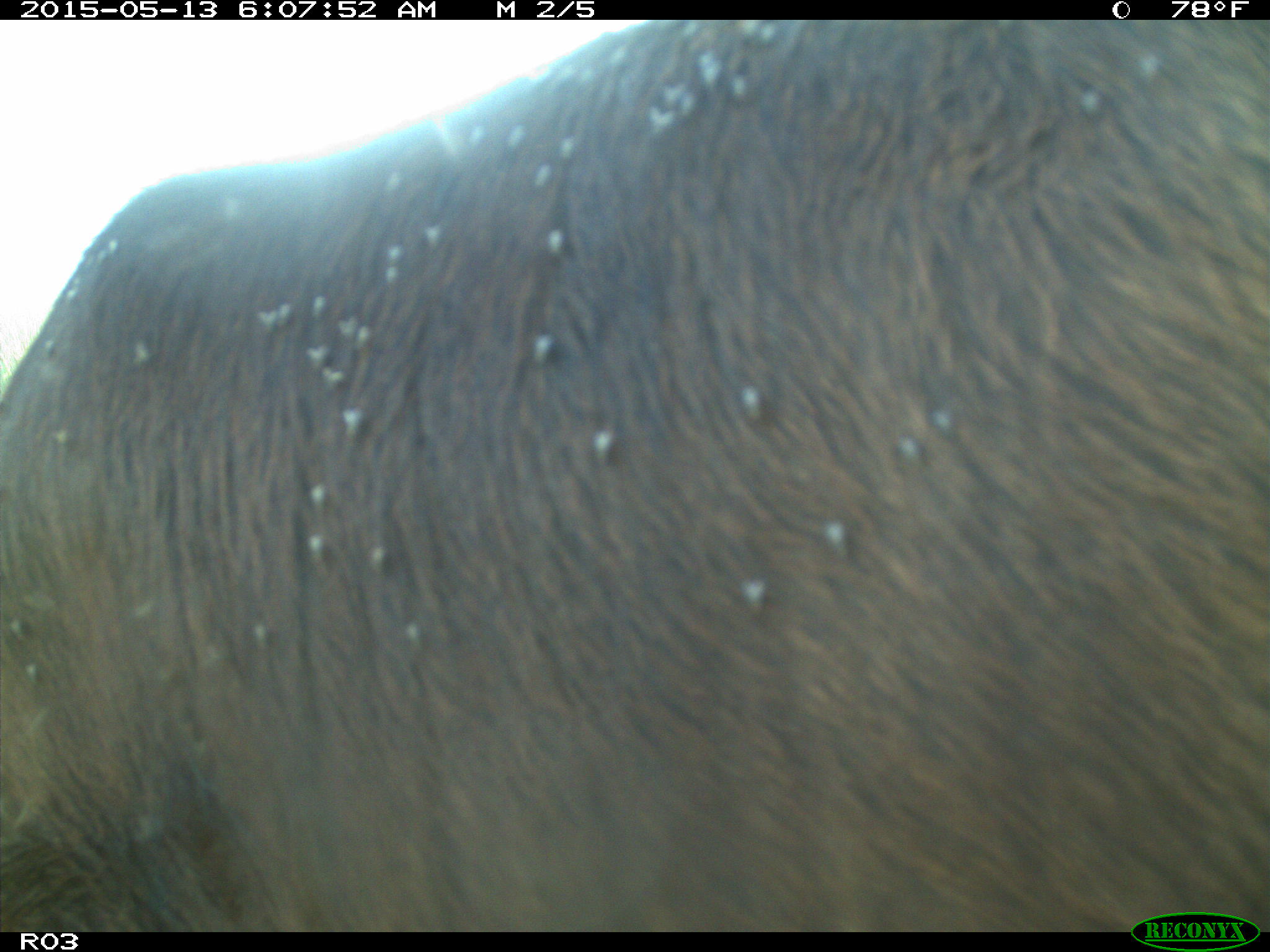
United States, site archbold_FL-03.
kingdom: Animalia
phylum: Chordata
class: Mammalia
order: Artiodactyla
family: Bovidae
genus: Bos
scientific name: Bos taurus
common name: domestic cow